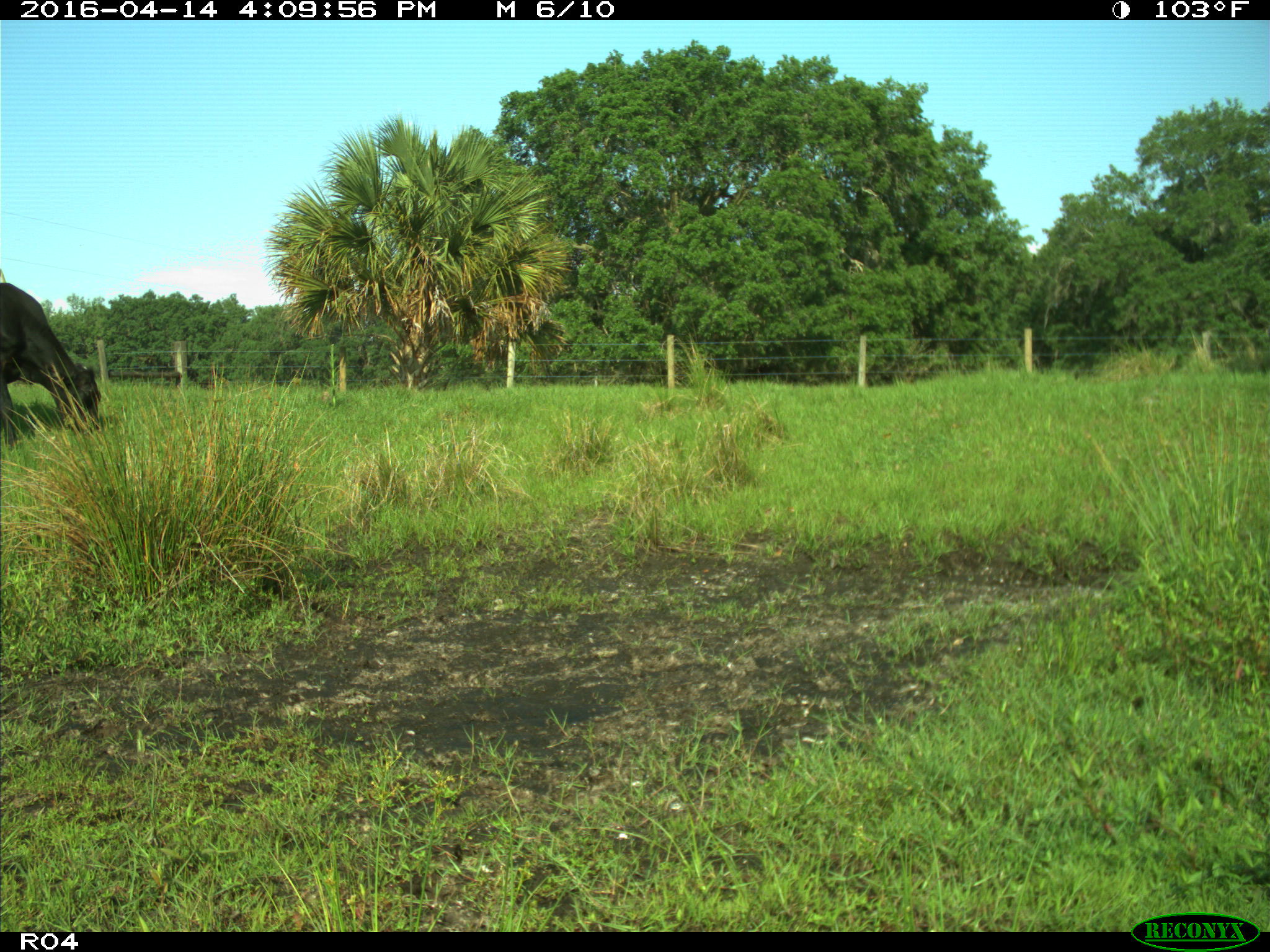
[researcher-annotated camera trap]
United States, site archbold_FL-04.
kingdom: Animalia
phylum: Chordata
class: Mammalia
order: Artiodactyla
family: Bovidae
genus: Bos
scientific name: Bos taurus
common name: domestic cow